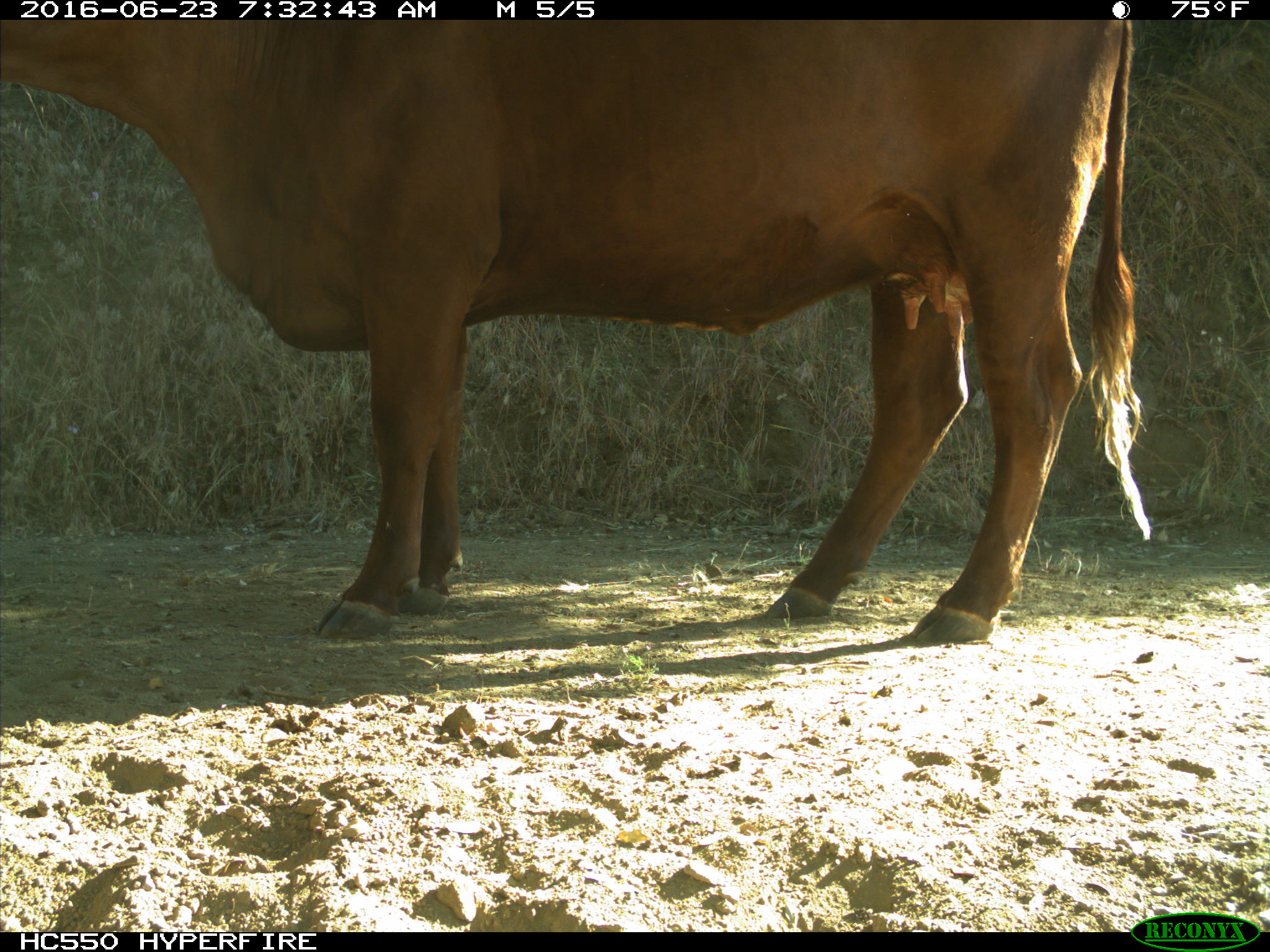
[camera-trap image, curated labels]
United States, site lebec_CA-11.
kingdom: Animalia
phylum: Chordata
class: Mammalia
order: Artiodactyla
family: Bovidae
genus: Bos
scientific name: Bos taurus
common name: domestic cow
Bos taurus (domestic cow).